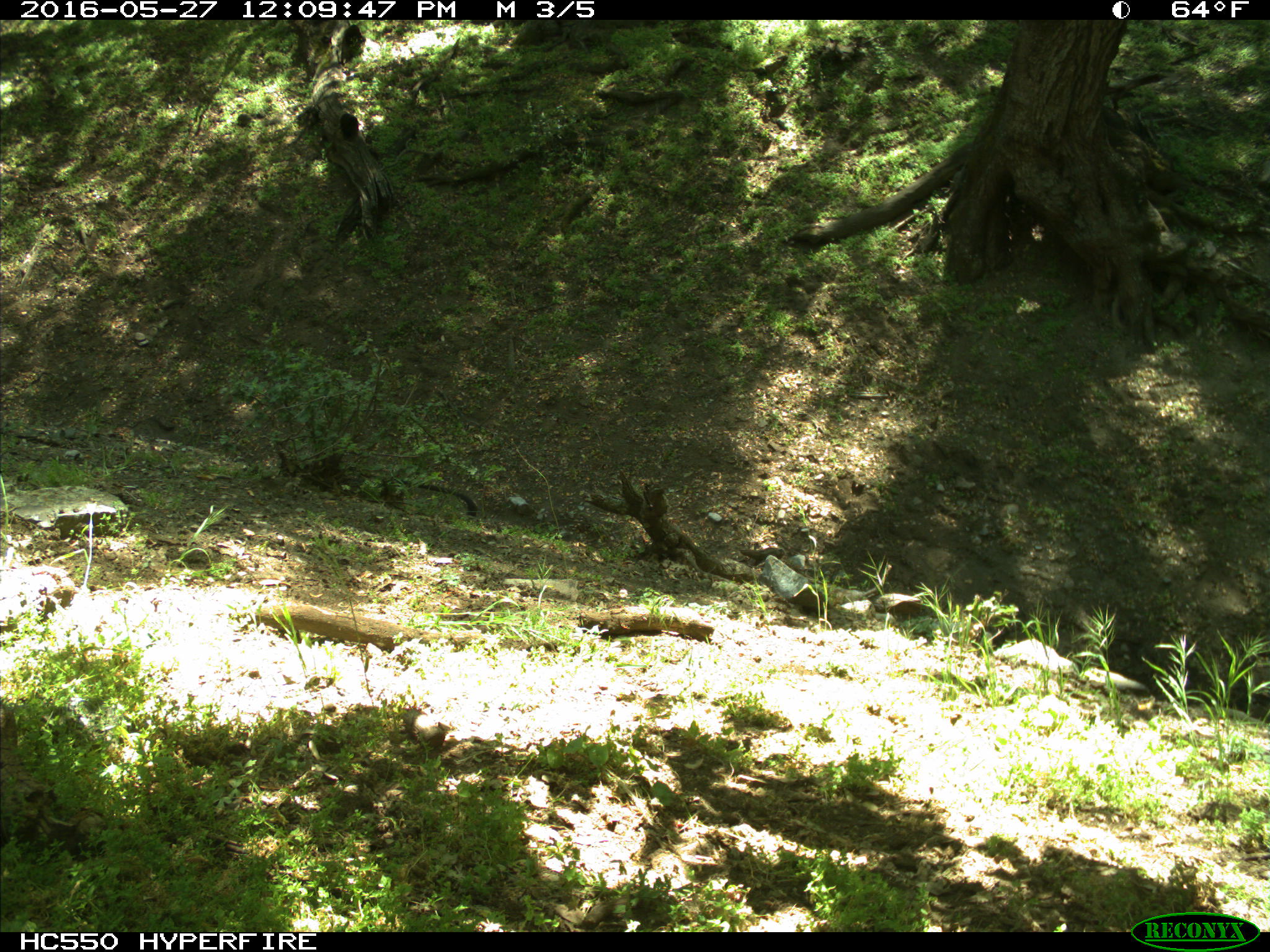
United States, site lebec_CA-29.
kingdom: Animalia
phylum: Chordata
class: Mammalia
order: Artiodactyla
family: Bovidae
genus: Bos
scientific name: Bos taurus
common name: domestic cow